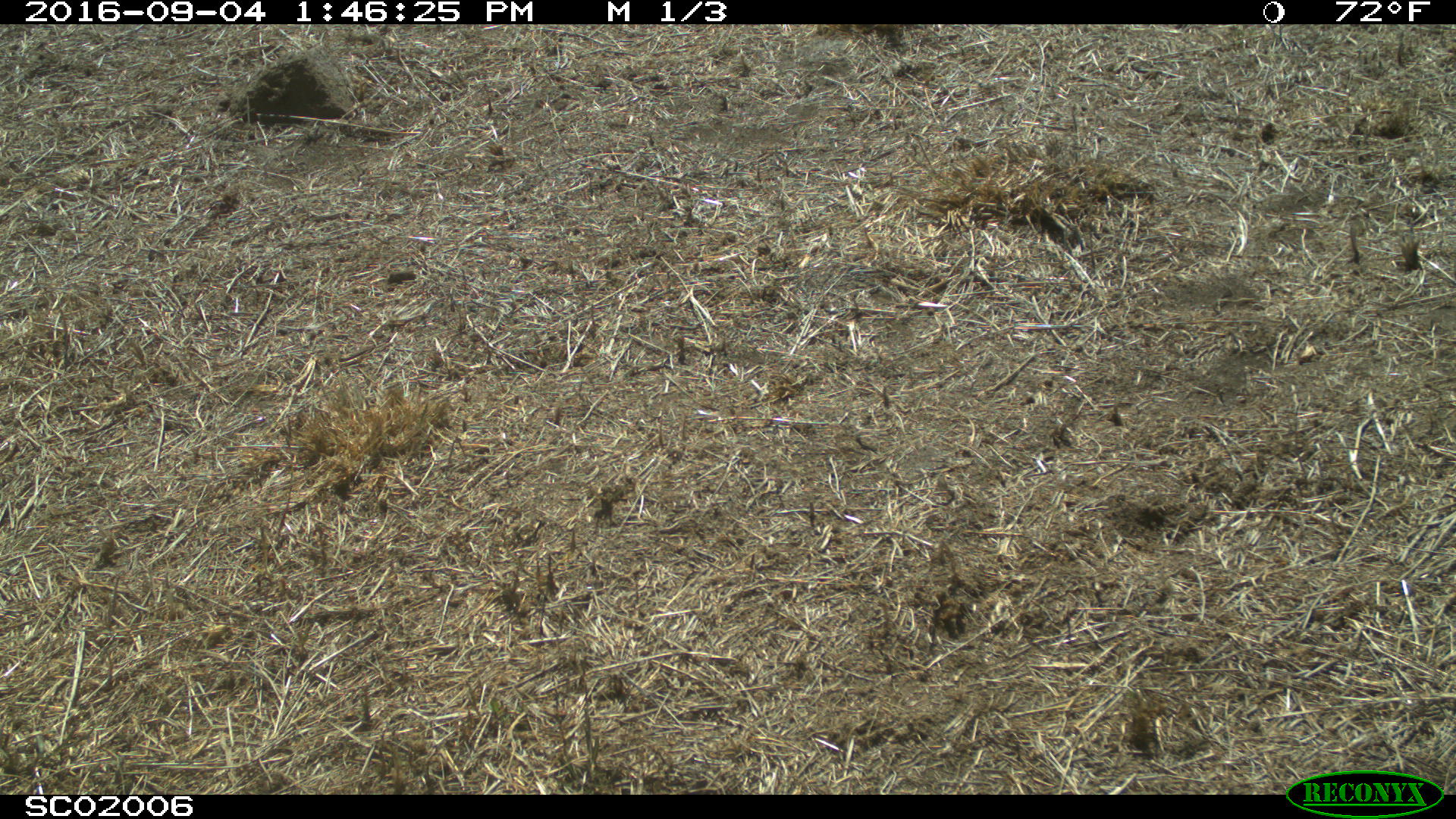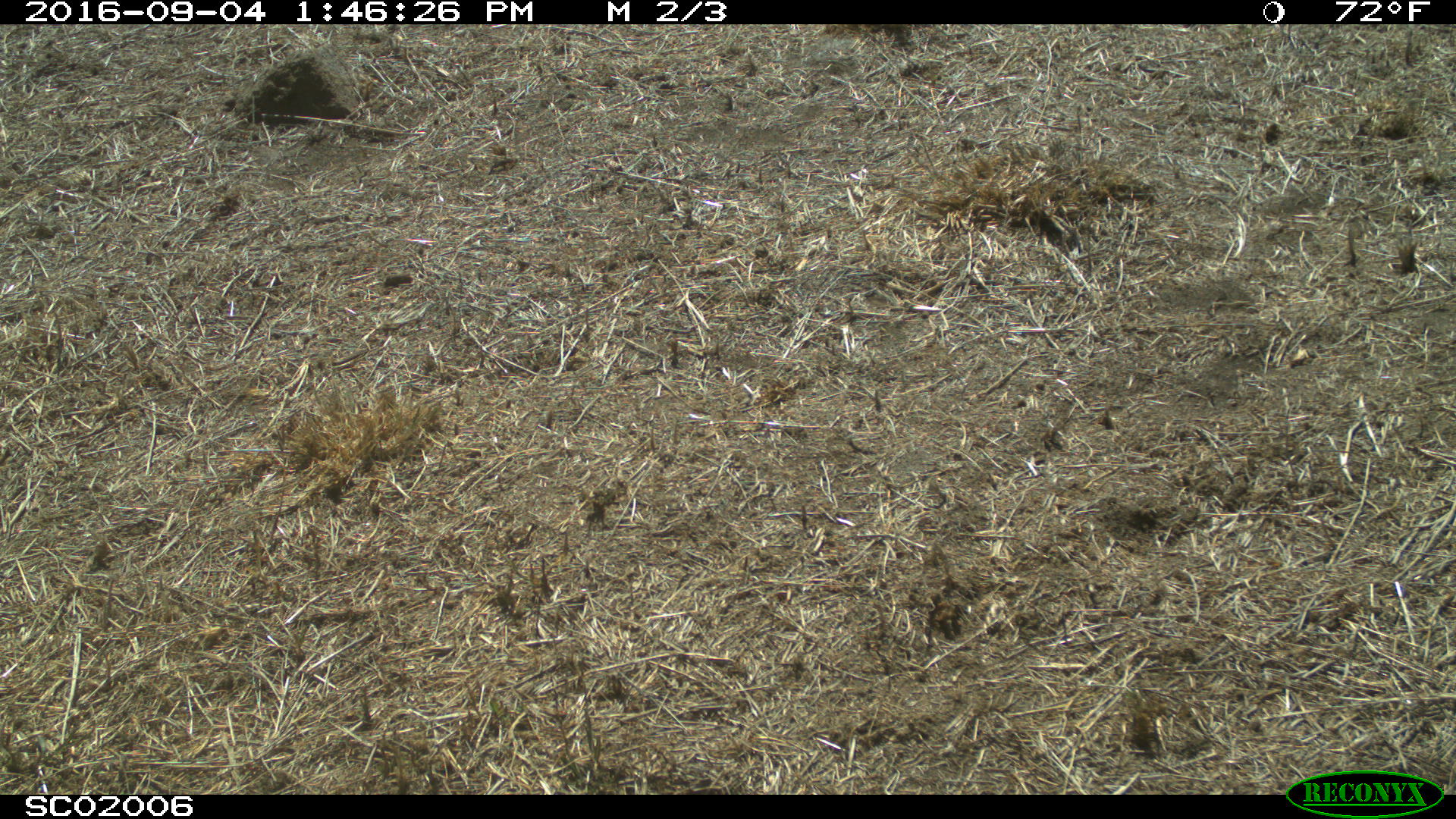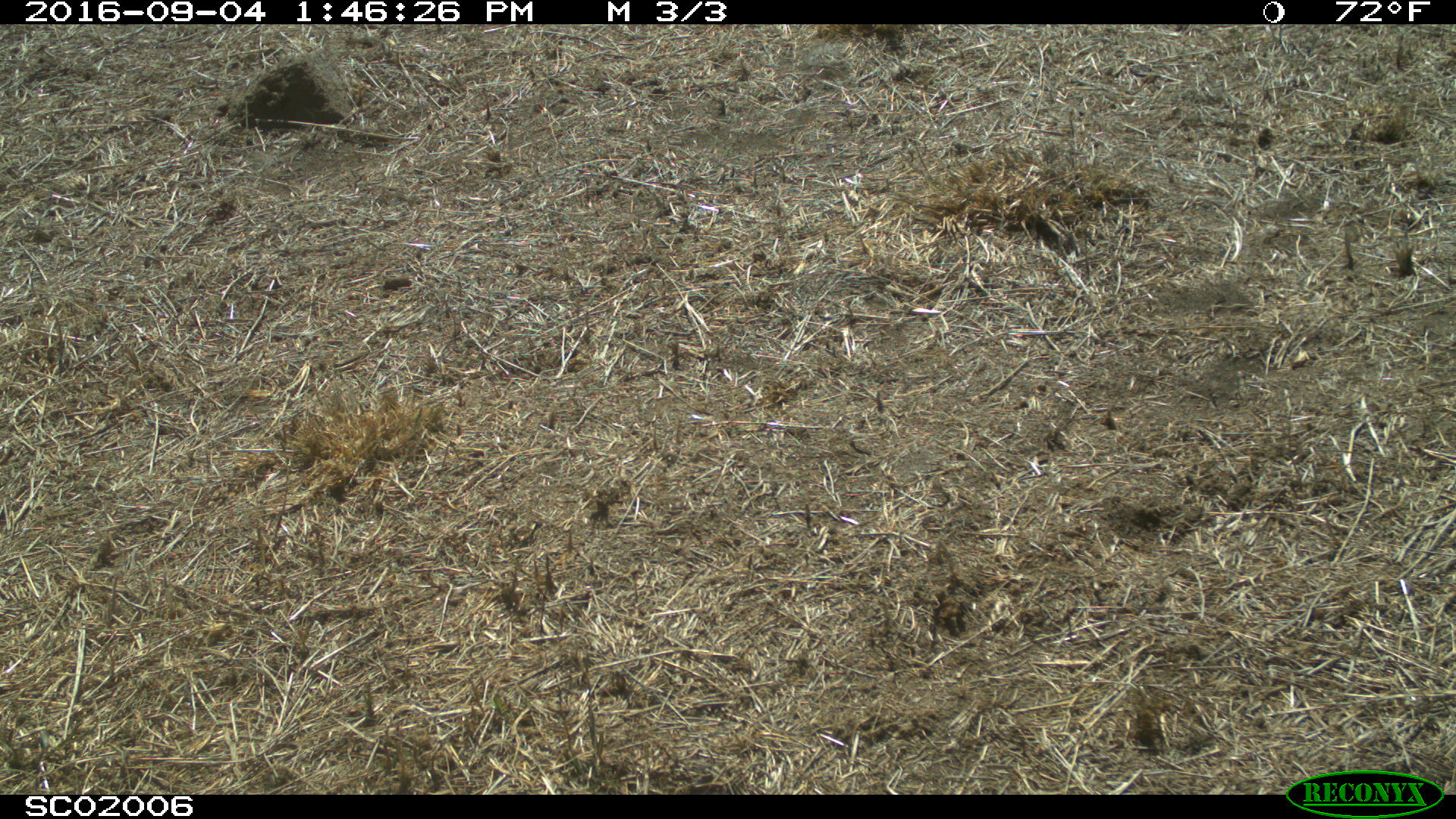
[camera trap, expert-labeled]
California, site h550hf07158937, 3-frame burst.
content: no animal present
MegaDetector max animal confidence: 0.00